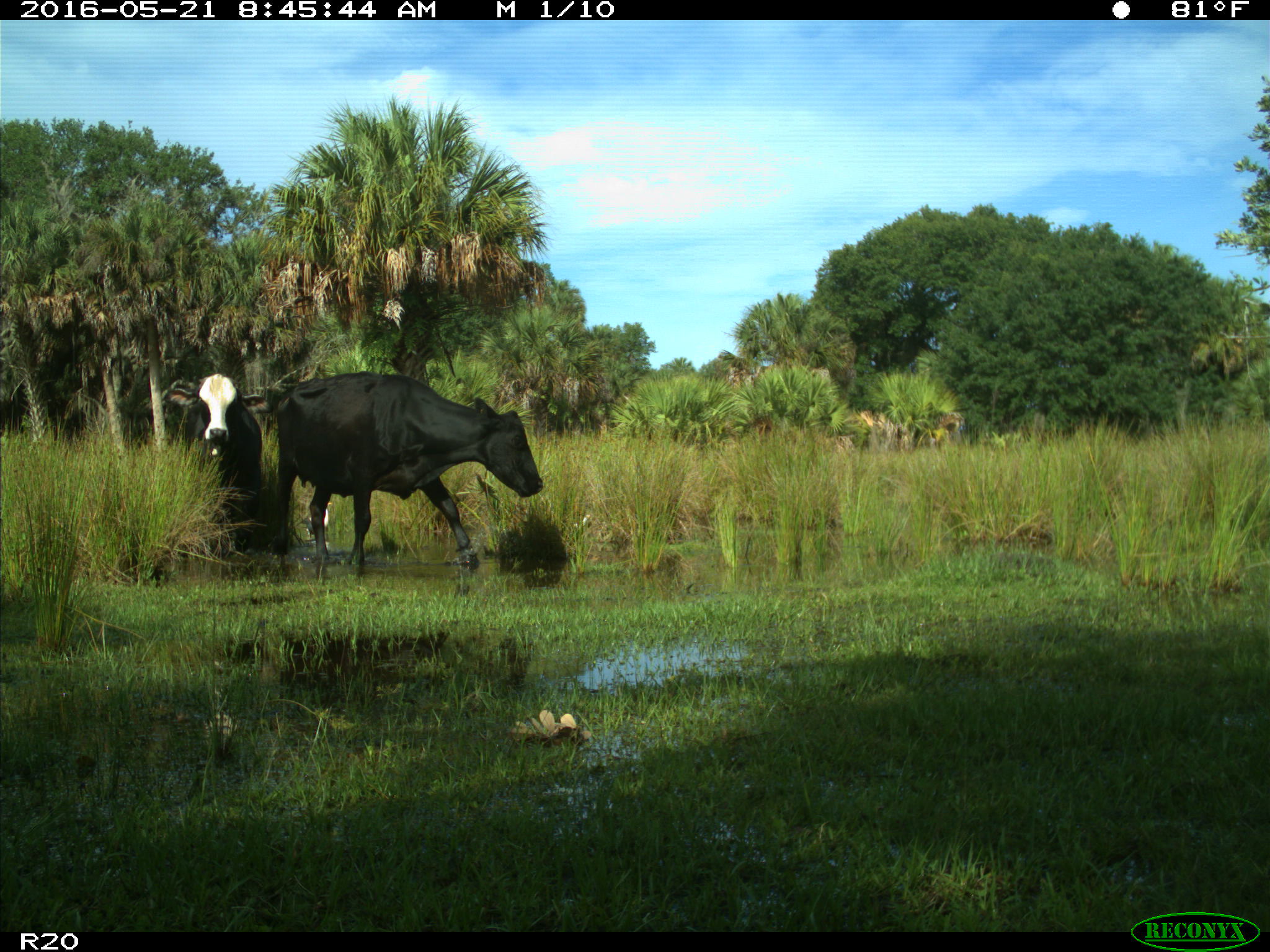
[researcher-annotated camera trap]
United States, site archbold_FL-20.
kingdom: Animalia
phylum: Chordata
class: Mammalia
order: Artiodactyla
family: Bovidae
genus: Bos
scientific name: Bos taurus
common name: domestic cow